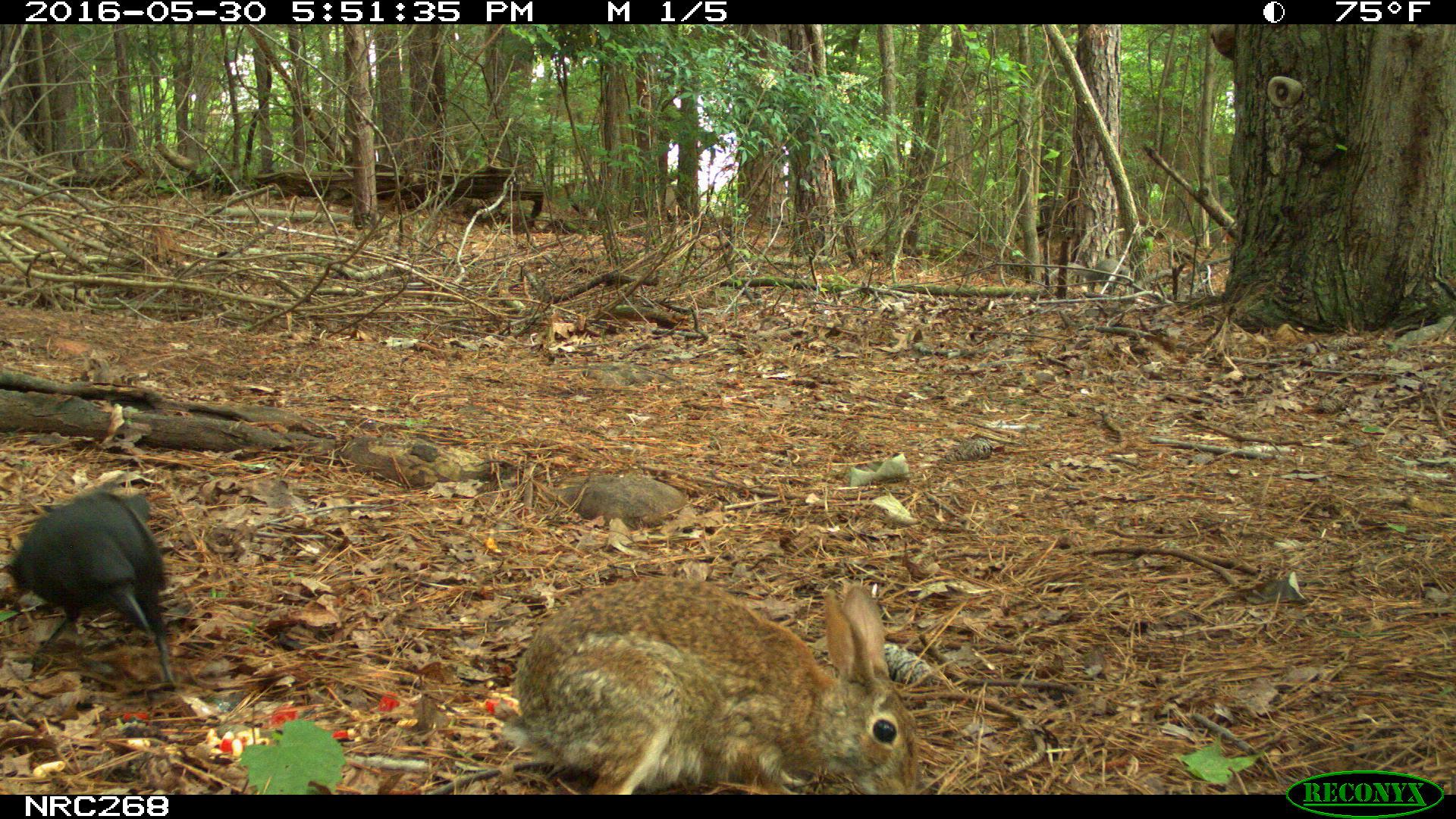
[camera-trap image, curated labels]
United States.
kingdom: Animalia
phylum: Chordata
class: Mammalia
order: Lagomorpha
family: Leporidae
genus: Sylvilagus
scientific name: Sylvilagus floridanus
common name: eastern cottontail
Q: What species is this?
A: Eastern Cottontail (Sylvilagus floridanus).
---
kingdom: Animalia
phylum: Chordata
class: Aves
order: Passeriformes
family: Corvidae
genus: Corvus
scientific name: Corvus brachyrhynchos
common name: american crow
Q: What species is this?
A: American Crow (Corvus brachyrhynchos).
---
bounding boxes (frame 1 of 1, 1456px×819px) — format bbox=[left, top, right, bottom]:
American Crow: bbox=[10, 490, 185, 680]
Eastern Cottontail: bbox=[502, 583, 934, 800]